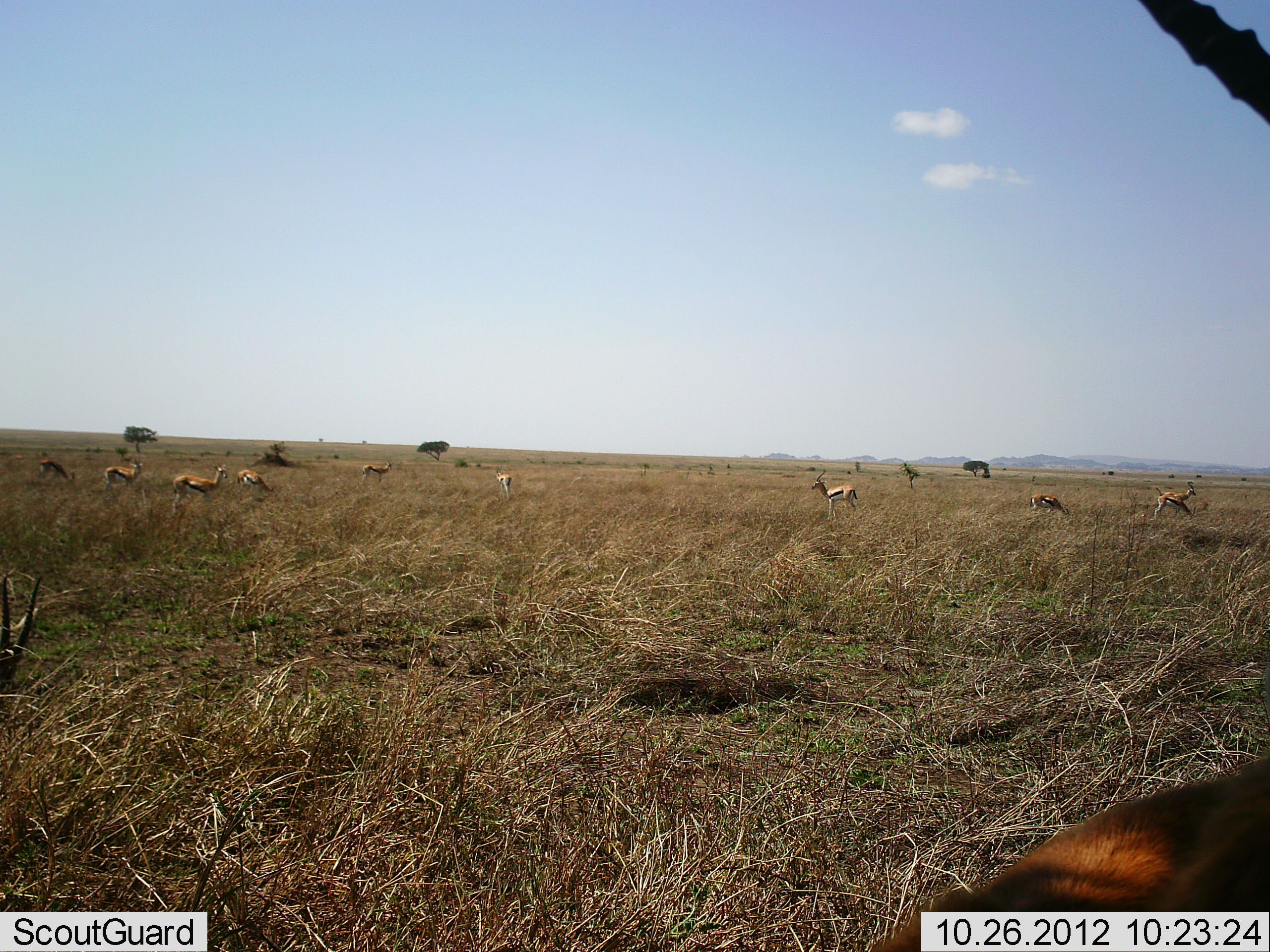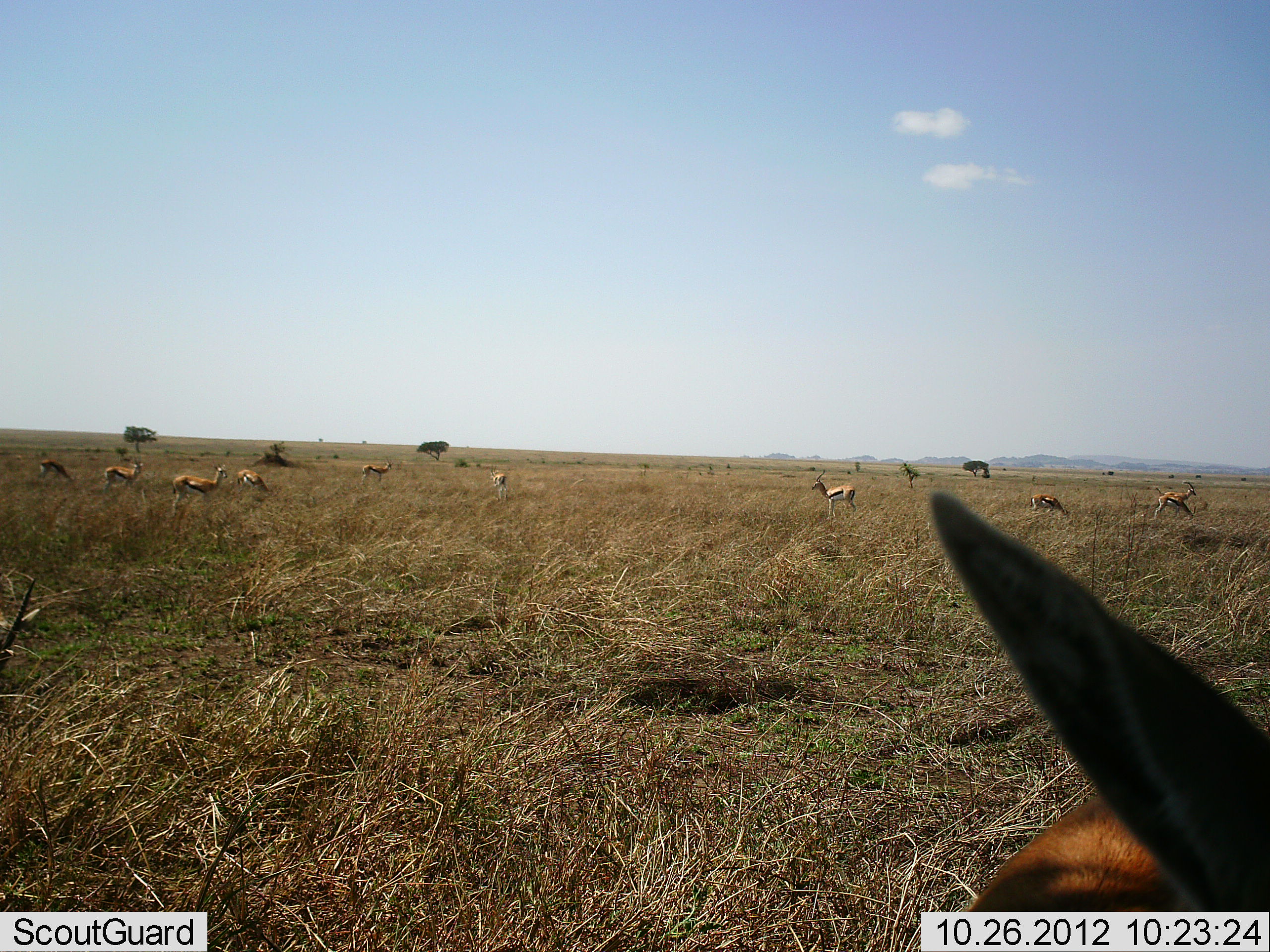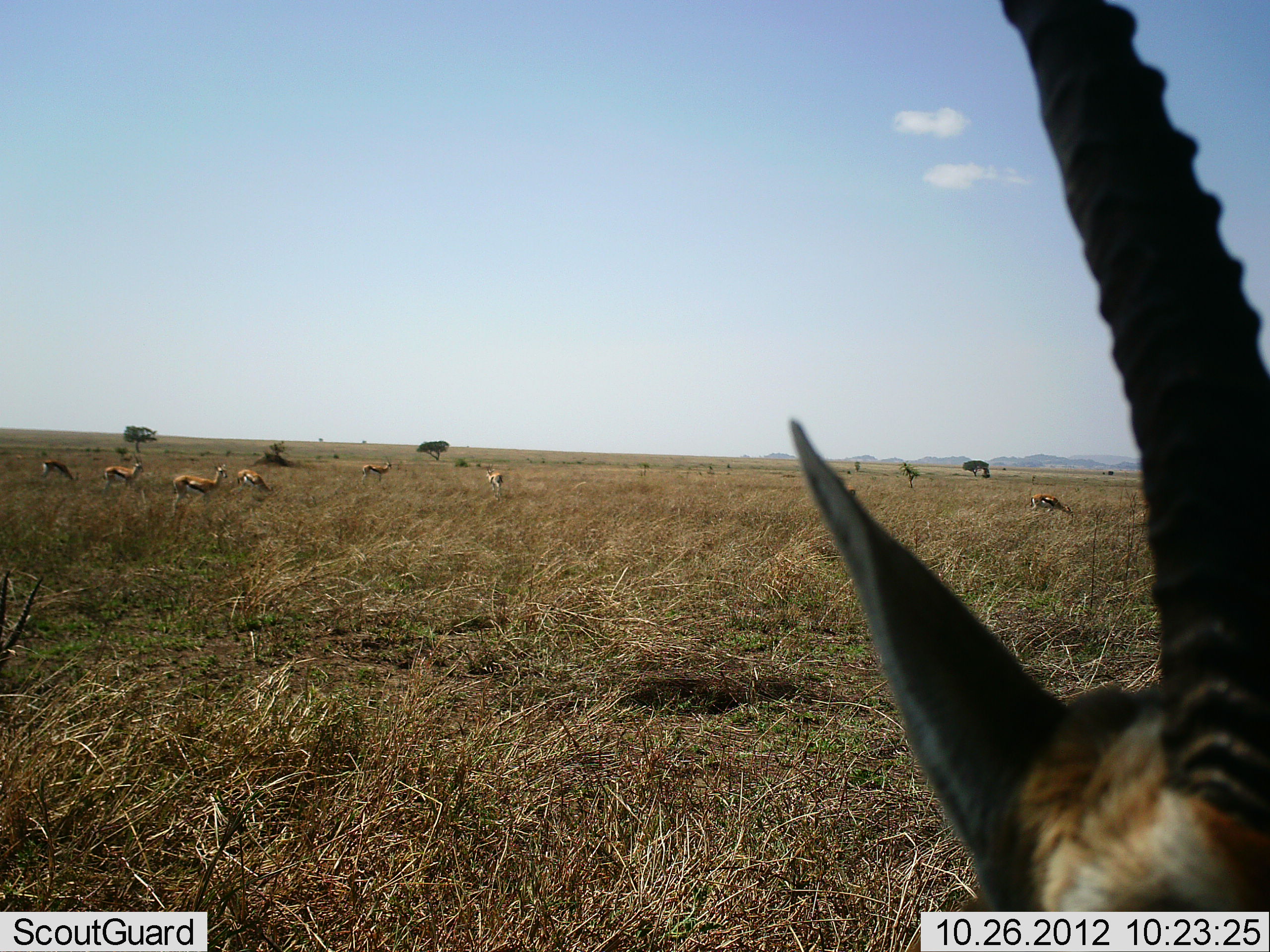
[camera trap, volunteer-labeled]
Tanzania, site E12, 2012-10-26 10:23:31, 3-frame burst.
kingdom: Animalia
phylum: Chordata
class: Mammalia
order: Artiodactyla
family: Bovidae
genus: Eudorcas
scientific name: Eudorcas thomsonii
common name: thomson's gazelle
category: gazellethomsons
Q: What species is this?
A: Gazellethomsons (thomson's gazelle) (Eudorcas thomsonii).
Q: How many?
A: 11-50.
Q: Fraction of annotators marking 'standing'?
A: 100%.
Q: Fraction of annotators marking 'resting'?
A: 0%.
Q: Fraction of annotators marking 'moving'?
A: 40%.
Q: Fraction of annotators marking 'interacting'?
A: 0%.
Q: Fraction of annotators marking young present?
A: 0%.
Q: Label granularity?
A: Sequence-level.